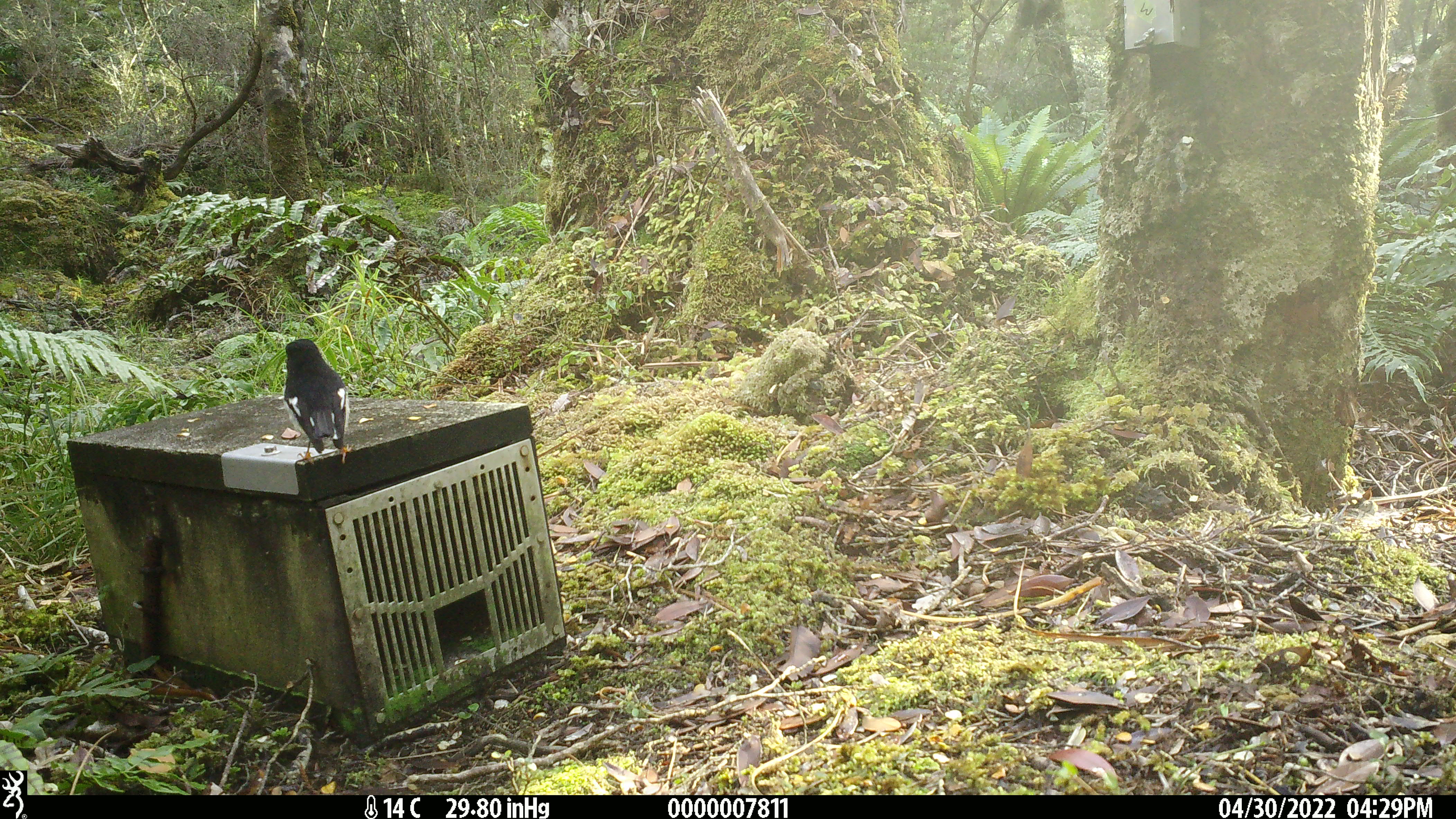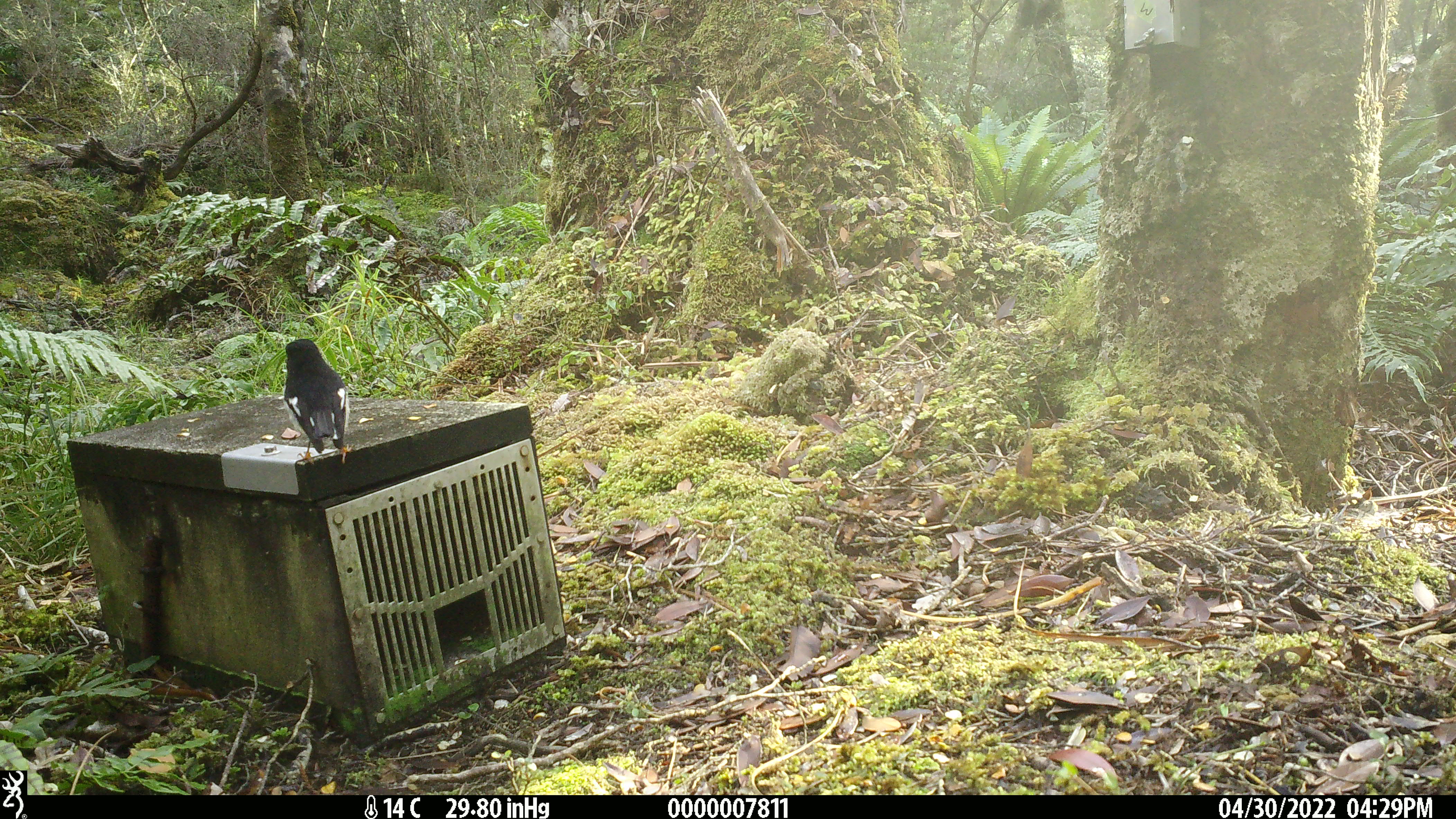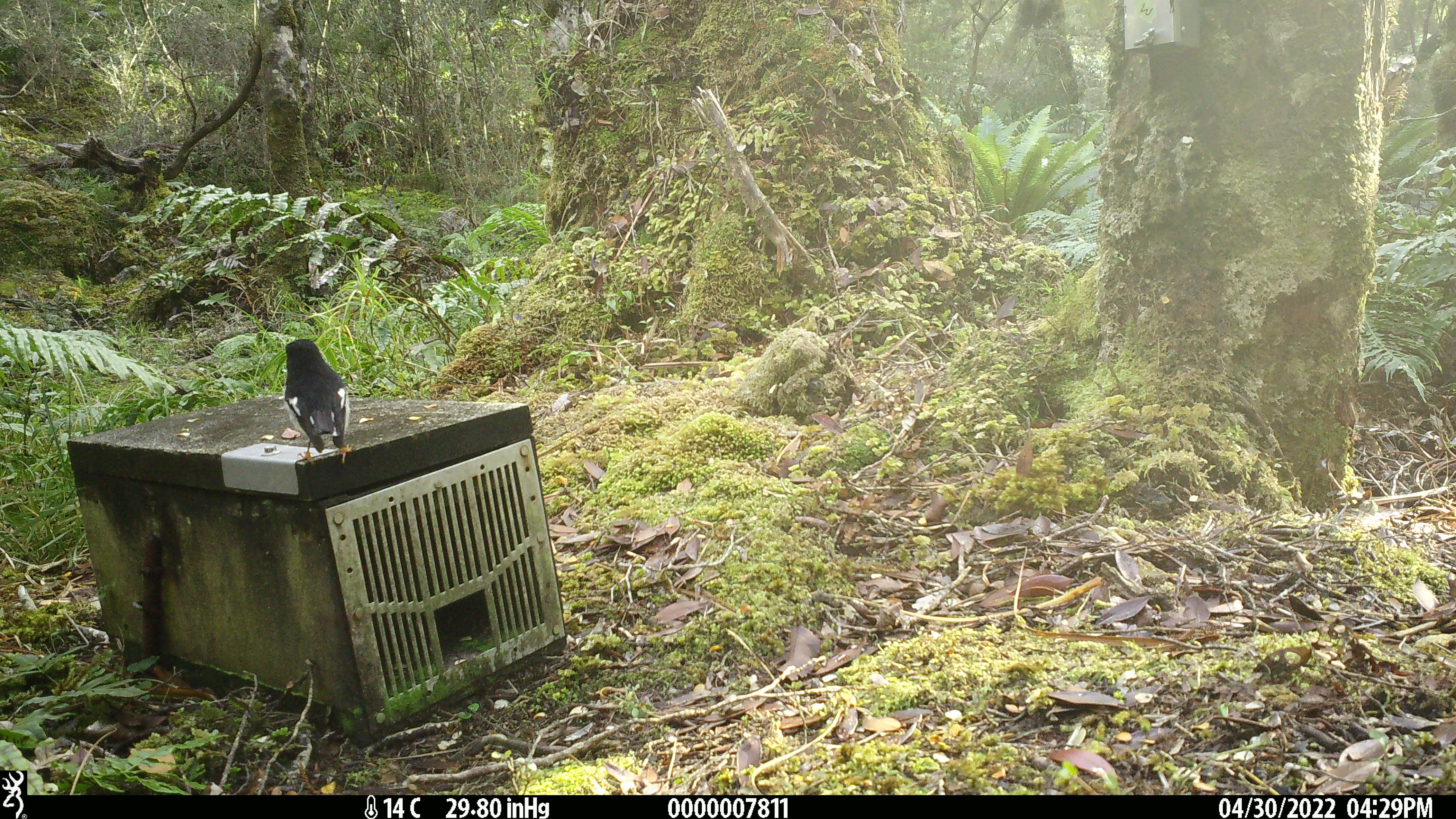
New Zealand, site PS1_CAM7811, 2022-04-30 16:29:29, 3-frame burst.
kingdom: Animalia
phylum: Chordata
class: Aves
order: Passeriformes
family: Petroicidae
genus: Petroica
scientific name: Petroica macrocephala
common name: tomtit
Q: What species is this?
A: Tomtit (Petroica macrocephala).